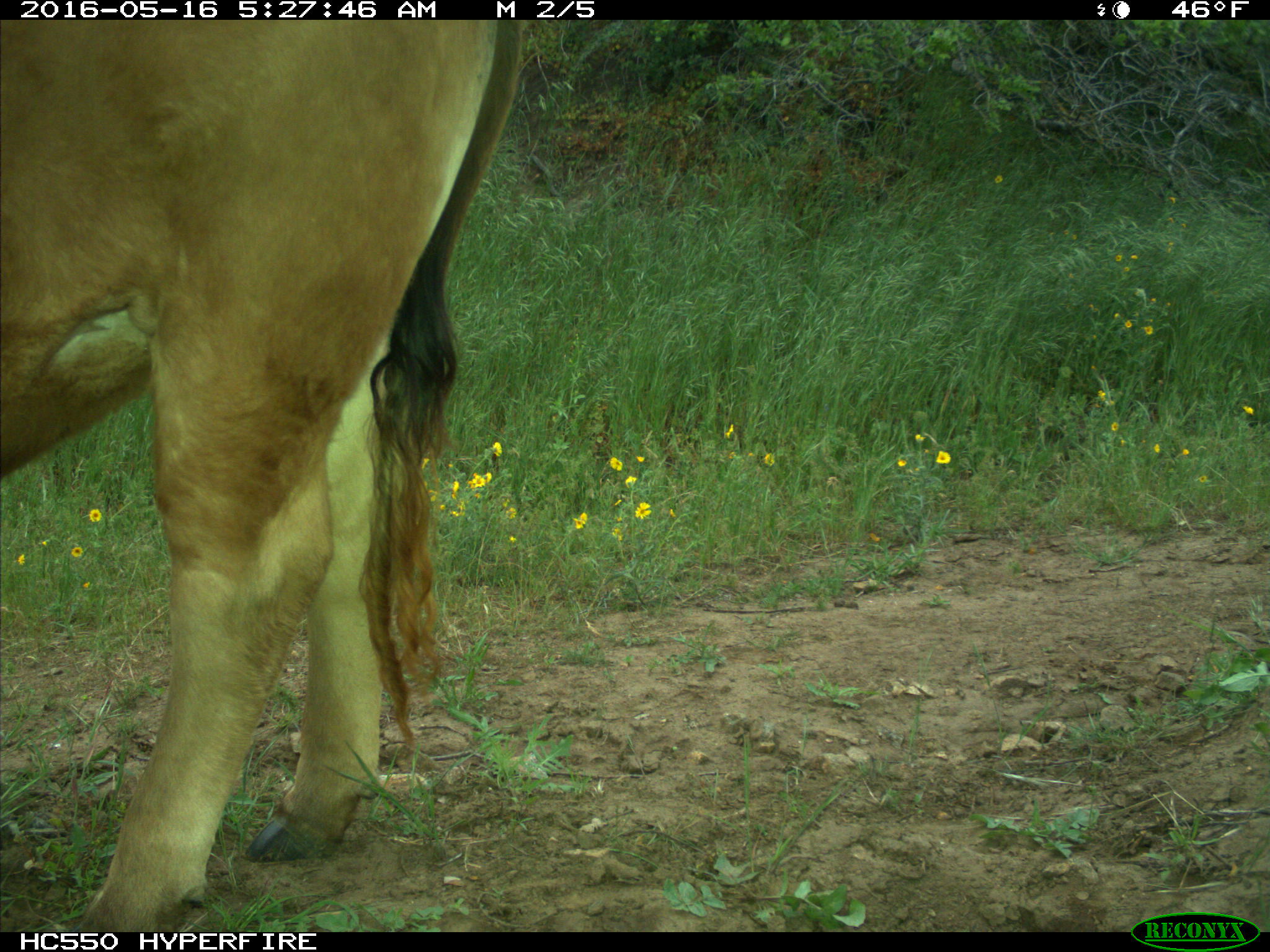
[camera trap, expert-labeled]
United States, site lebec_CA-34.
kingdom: Animalia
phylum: Chordata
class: Mammalia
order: Artiodactyla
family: Bovidae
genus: Bos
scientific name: Bos taurus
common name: domestic cow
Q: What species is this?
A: Bos taurus (domestic cow).